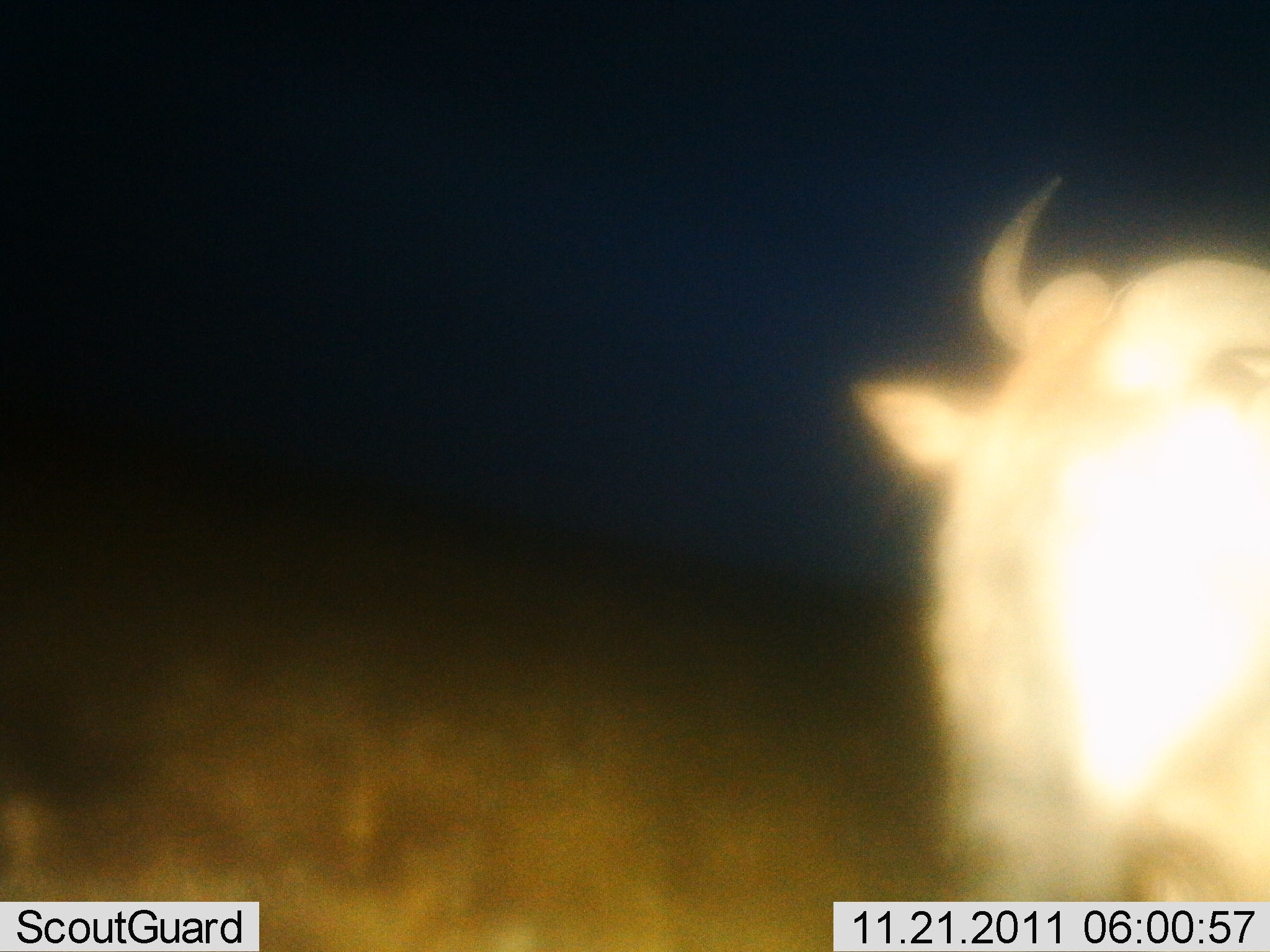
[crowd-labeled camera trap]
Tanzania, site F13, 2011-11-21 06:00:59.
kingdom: Animalia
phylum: Chordata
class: Mammalia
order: Artiodactyla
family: Bovidae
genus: Connochaetes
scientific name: Connochaetes taurinus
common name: blue wildebeest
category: wildebeest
Wildebeest (blue wildebeest) (Connochaetes taurinus), count 1. Behavior (volunteer vote fractions): standing 83%, resting 0%, moving 17%, interacting 8%. Young present (vote fraction): 0%. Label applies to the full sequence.